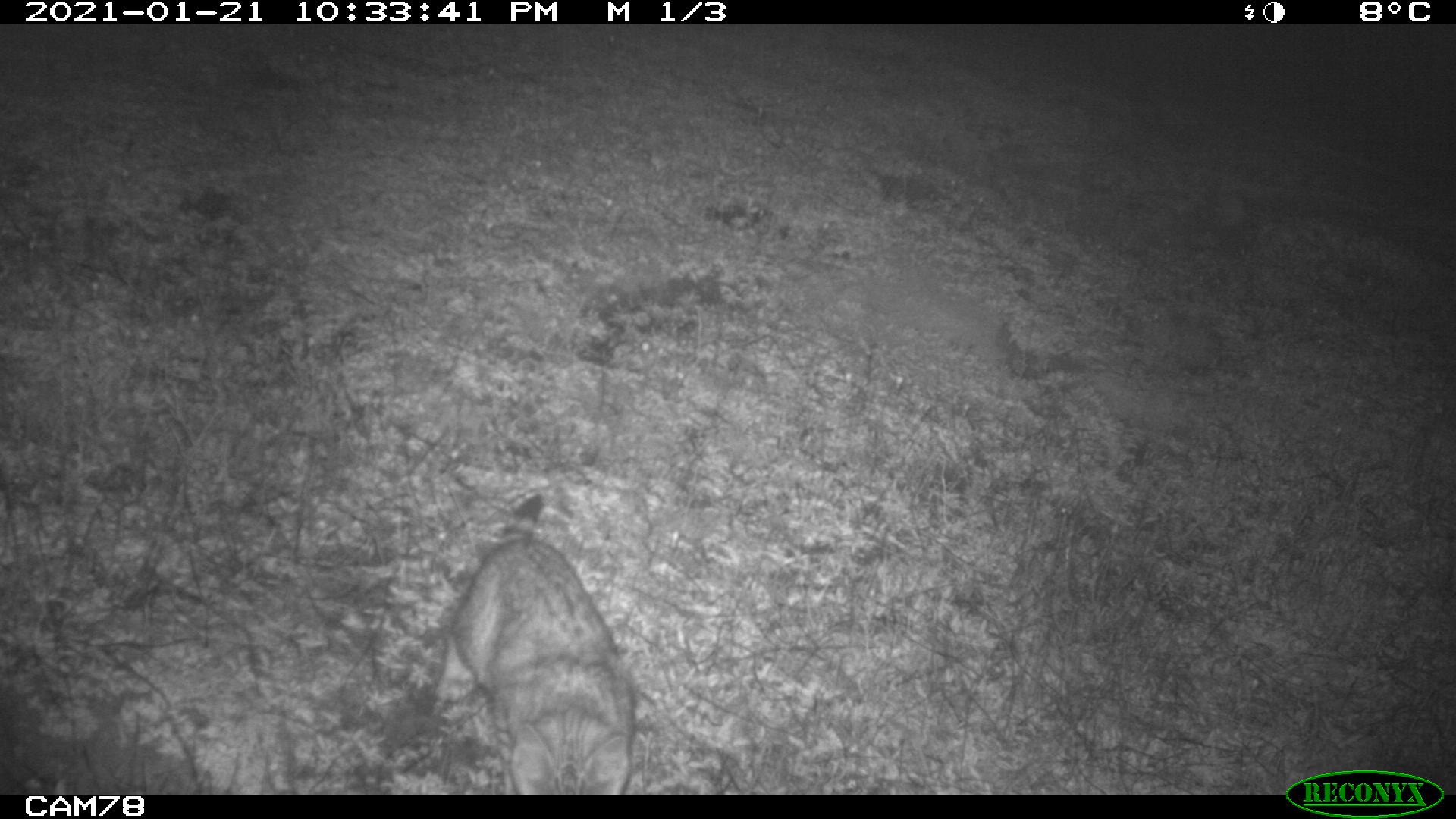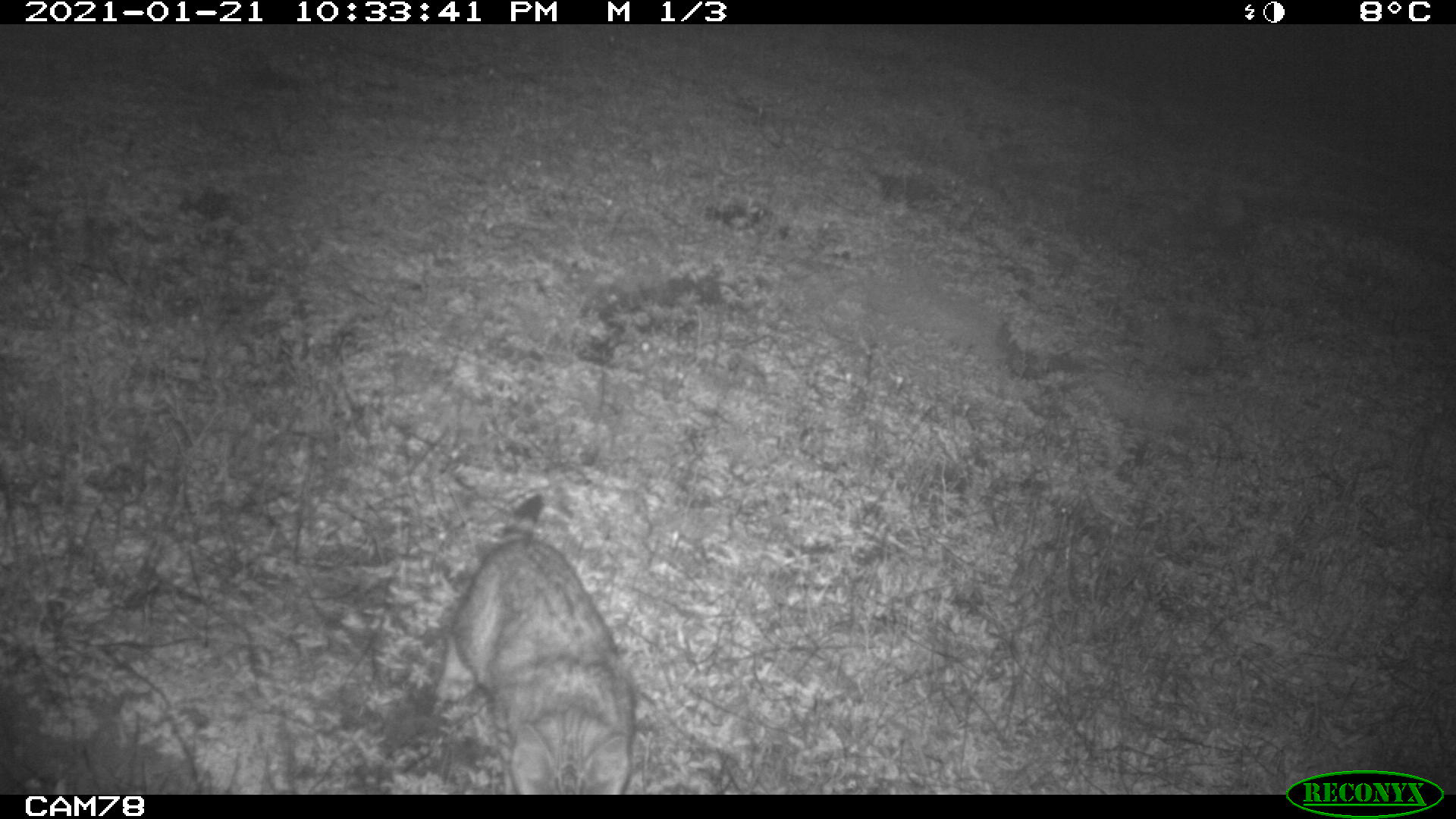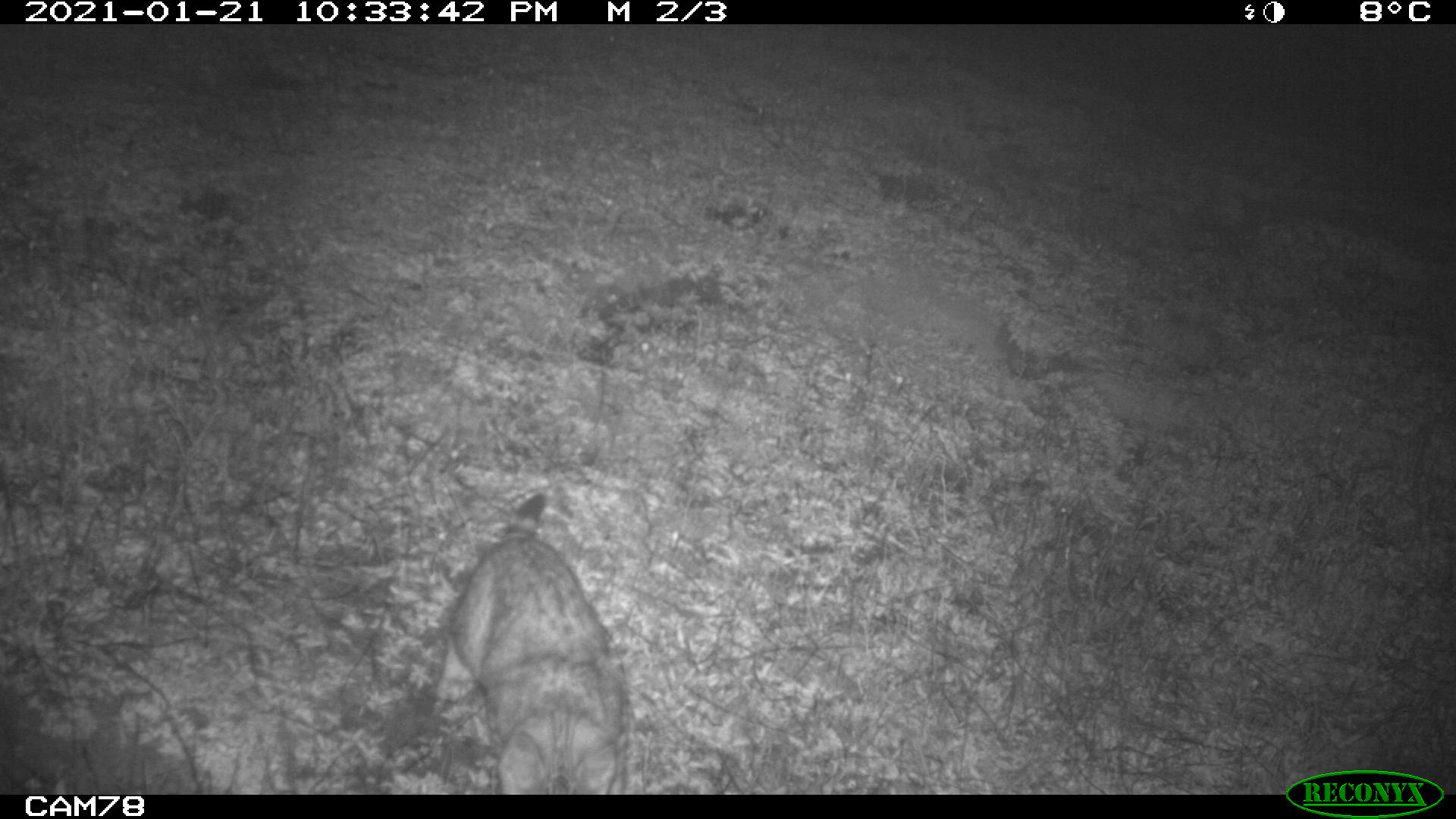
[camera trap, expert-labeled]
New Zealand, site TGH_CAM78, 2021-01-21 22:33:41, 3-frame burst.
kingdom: Animalia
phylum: Chordata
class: Mammalia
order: Carnivora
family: Felidae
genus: Felis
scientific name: Felis catus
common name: domestic cat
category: cat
Cat (domestic cat) (Felis catus).